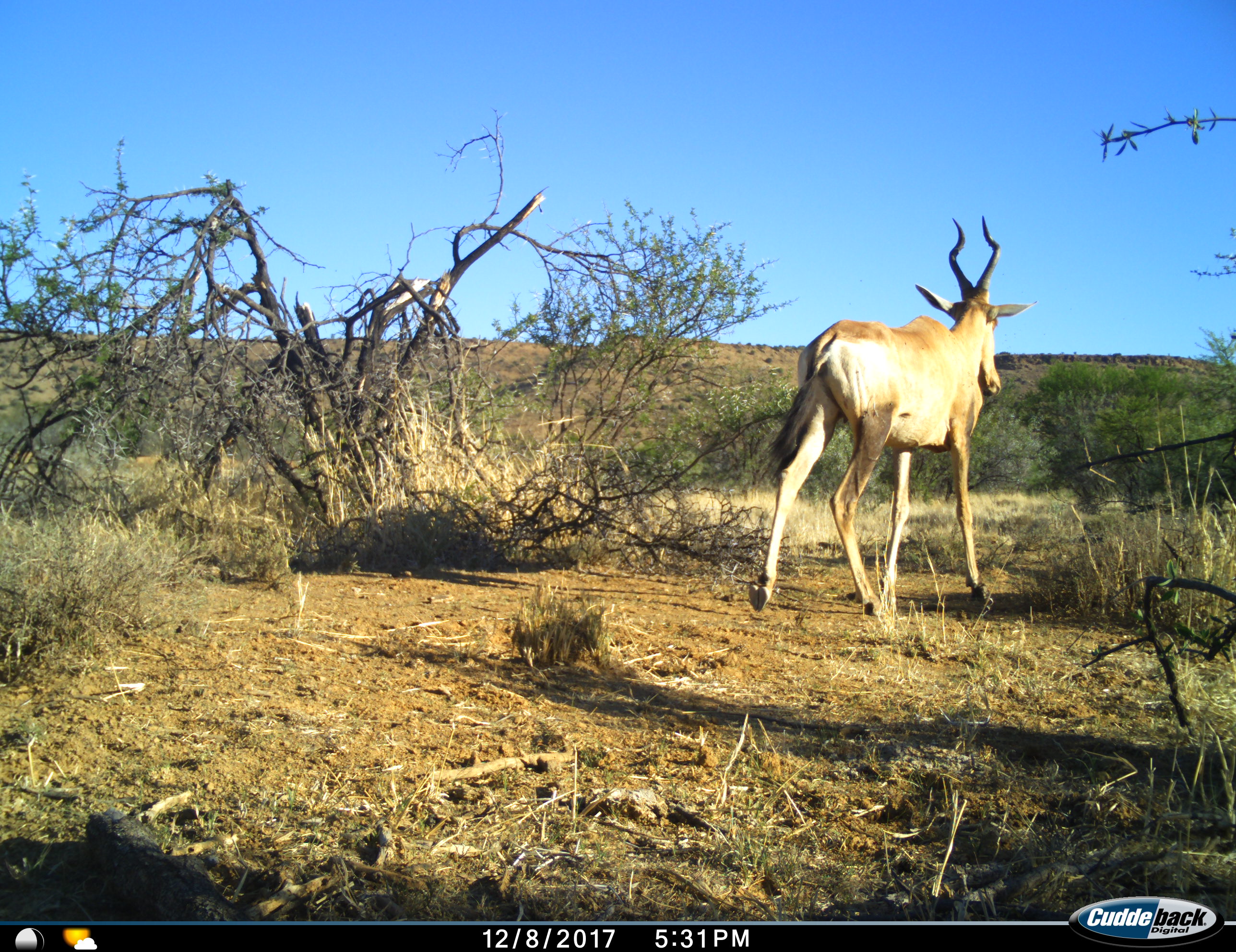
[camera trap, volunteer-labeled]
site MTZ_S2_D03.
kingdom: Animalia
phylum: Chordata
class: Mammalia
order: Artiodactyla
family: Bovidae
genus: Alcelaphus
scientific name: Alcelaphus buselaphus caama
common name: red hartebeest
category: hartebeestred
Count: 1.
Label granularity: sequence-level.